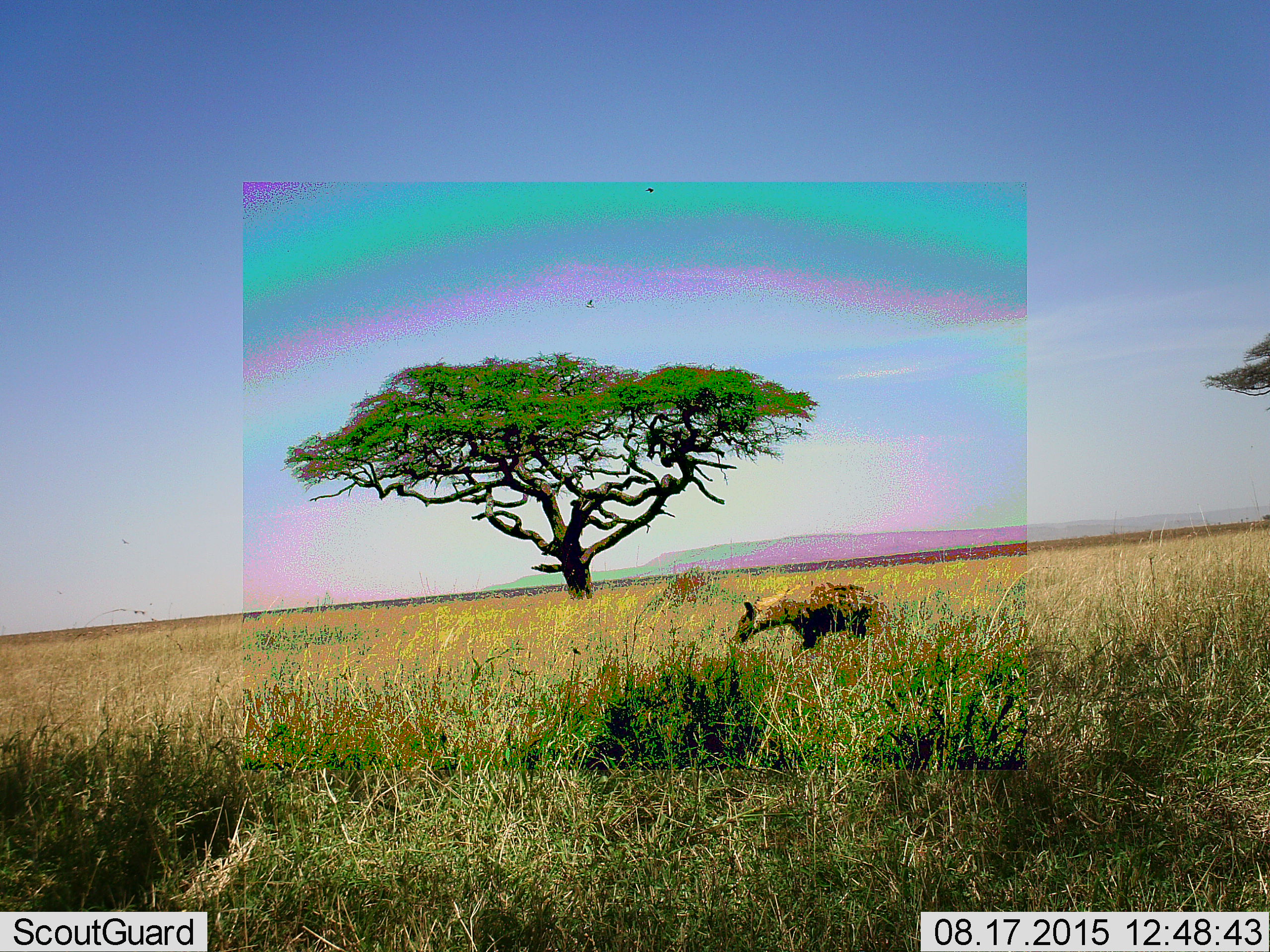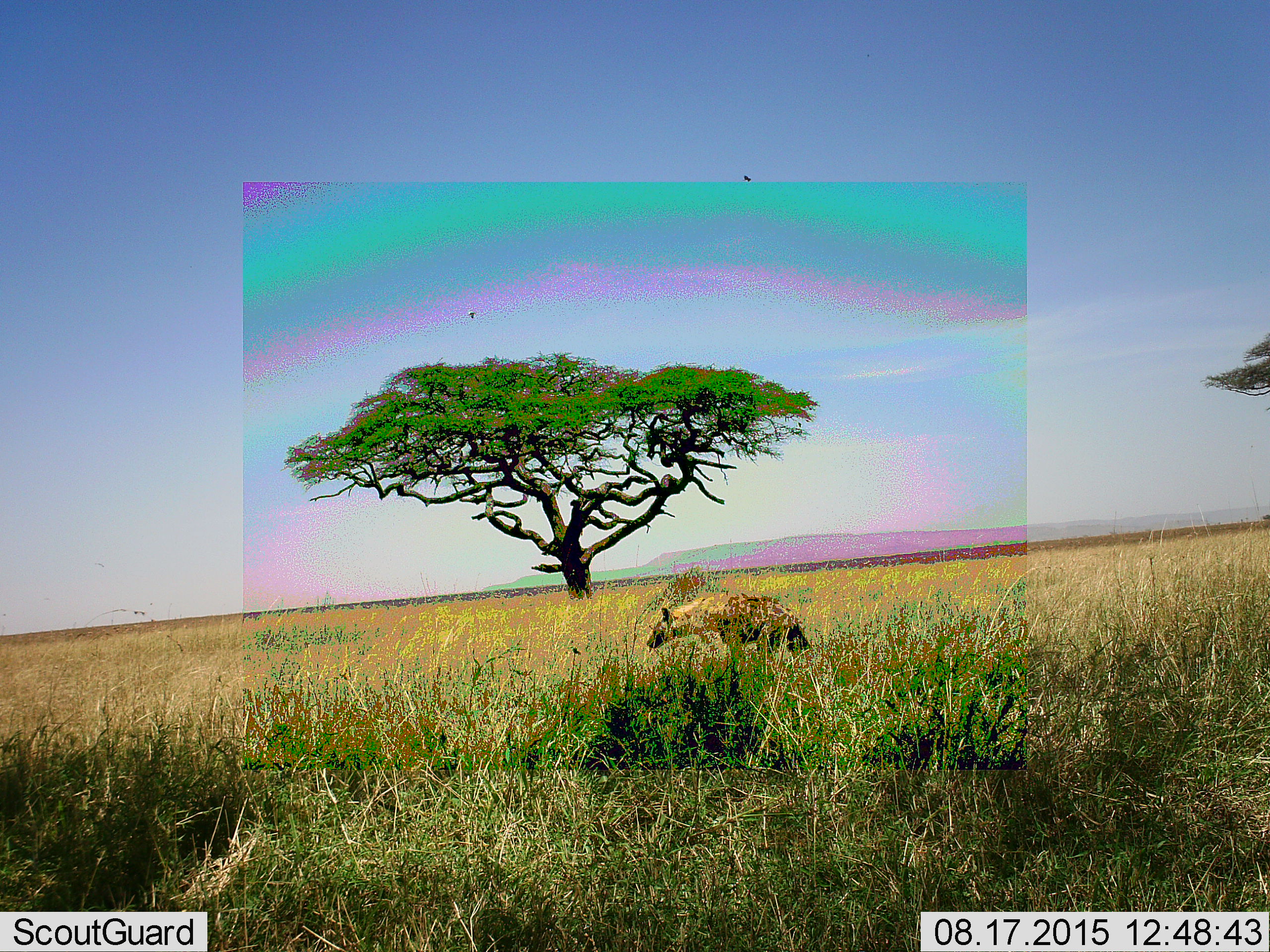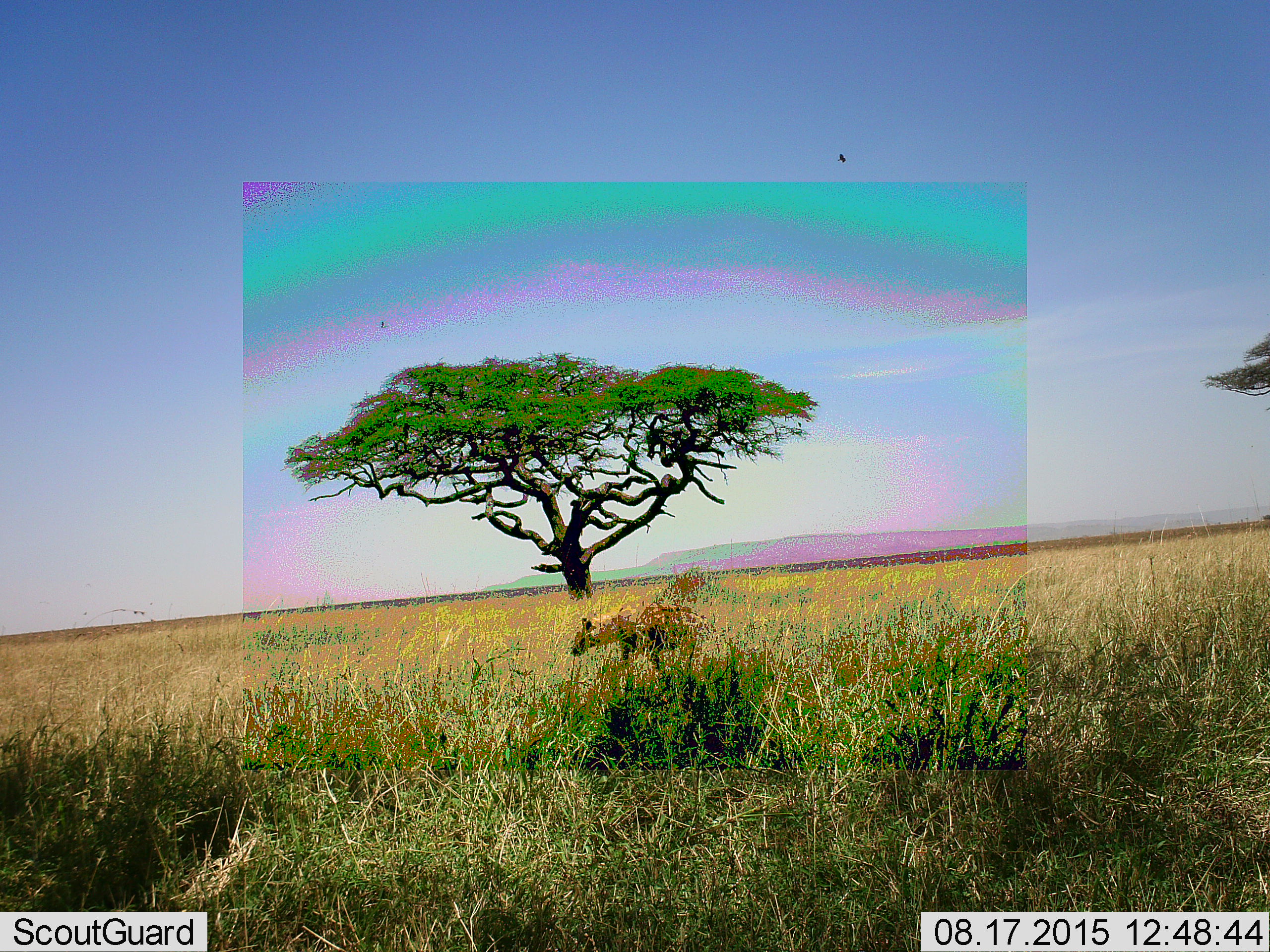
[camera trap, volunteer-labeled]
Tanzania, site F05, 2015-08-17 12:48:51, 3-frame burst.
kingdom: Animalia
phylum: Chordata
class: Mammalia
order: Carnivora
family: Hyaenidae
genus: Crocuta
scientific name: Crocuta crocuta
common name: spotted hyena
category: hyenaspotted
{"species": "hyenaspotted (spotted hyena) (Crocuta crocuta)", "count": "1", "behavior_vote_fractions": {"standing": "18%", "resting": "0%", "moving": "100%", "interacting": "0%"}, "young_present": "0%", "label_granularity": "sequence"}